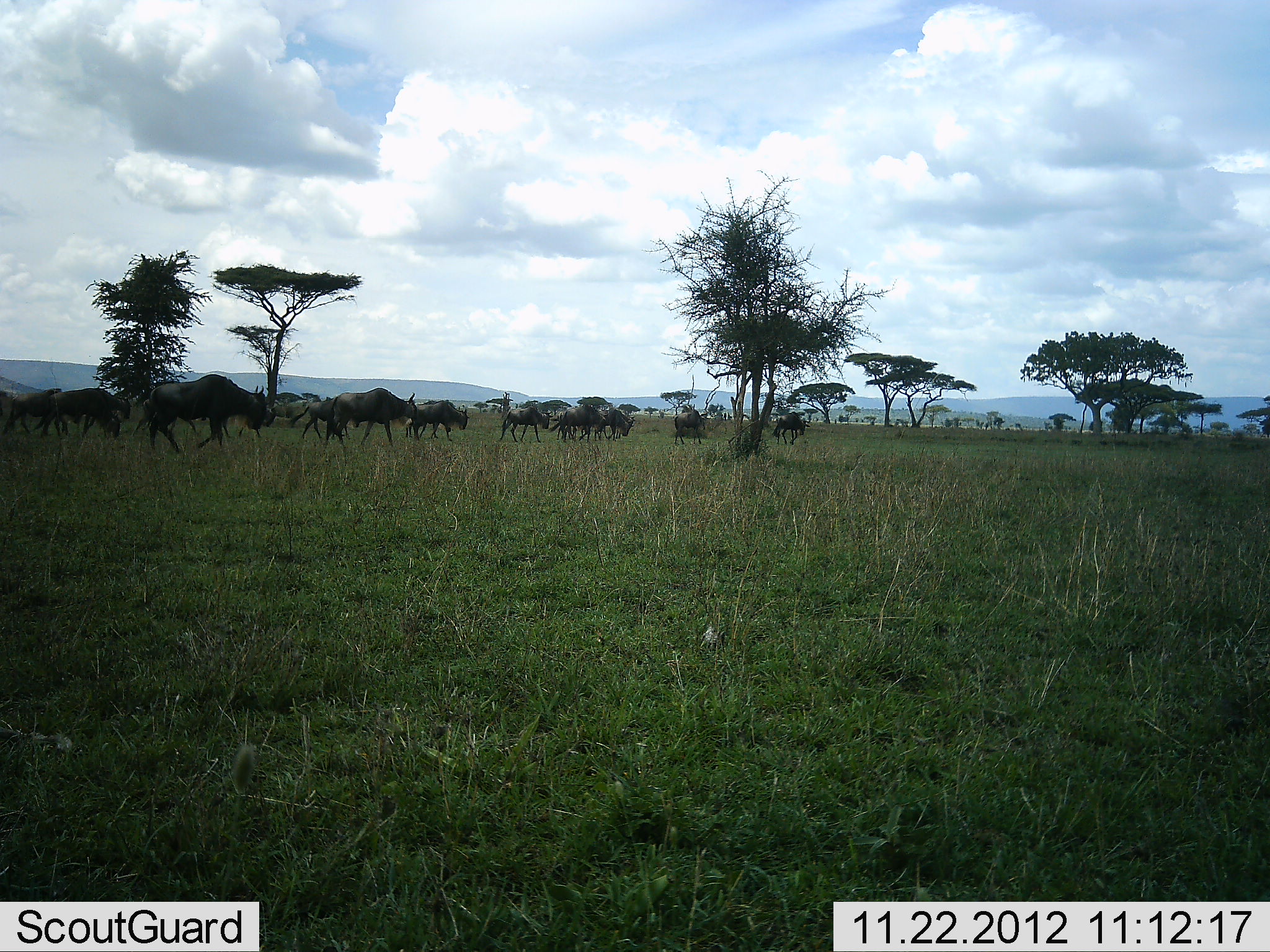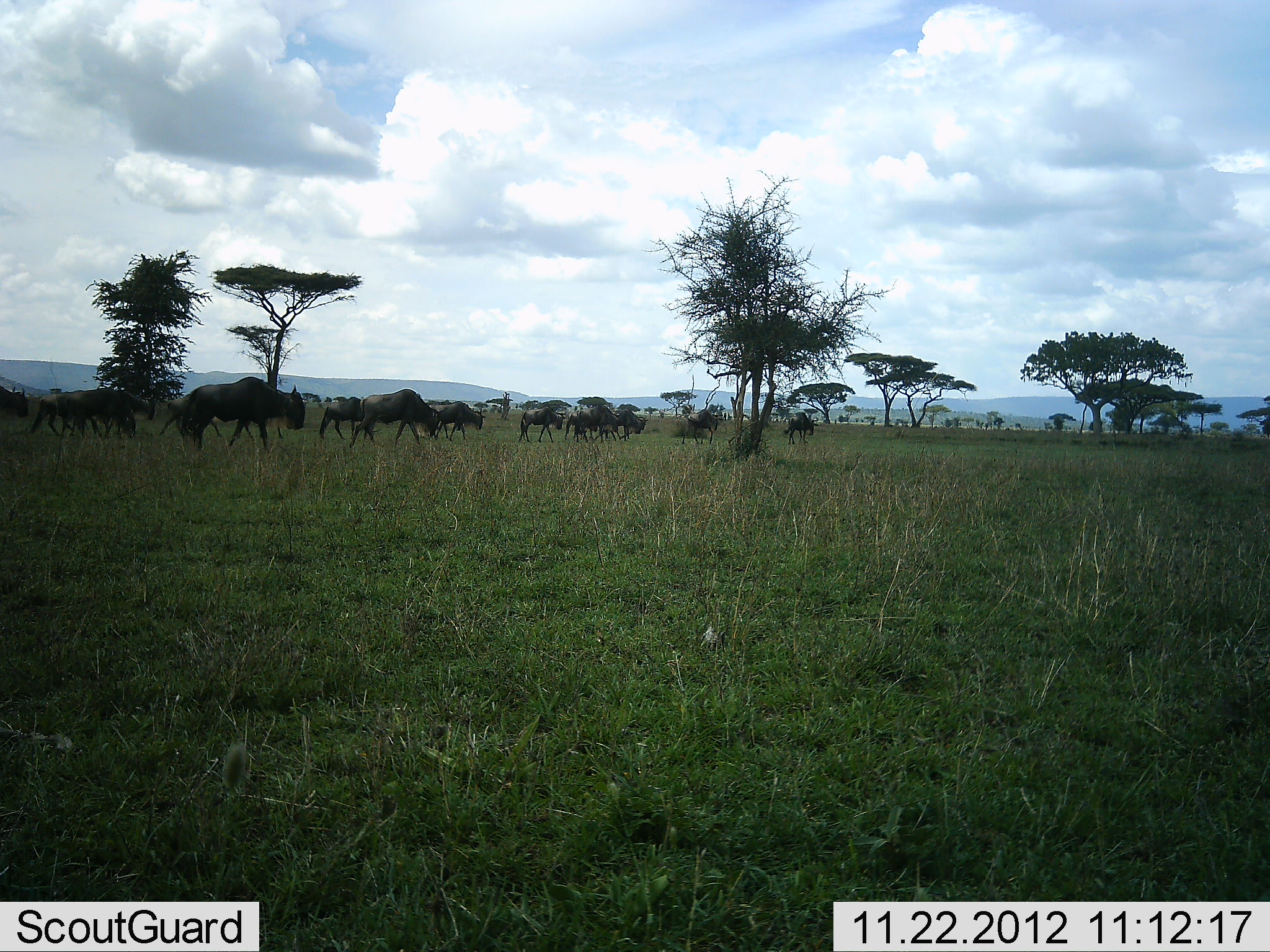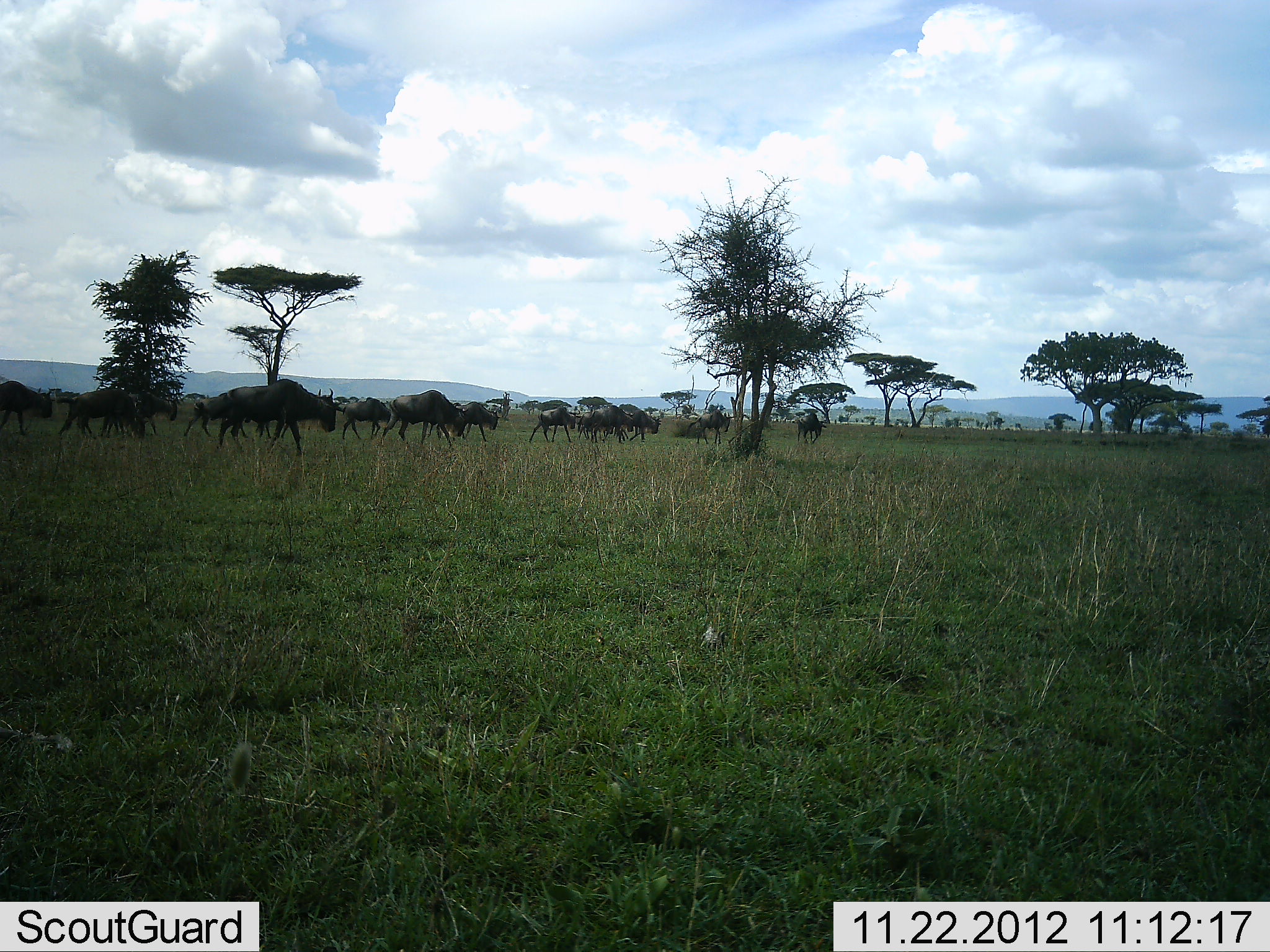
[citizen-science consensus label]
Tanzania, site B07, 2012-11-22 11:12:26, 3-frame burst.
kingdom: Animalia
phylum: Chordata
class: Mammalia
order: Artiodactyla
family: Bovidae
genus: Connochaetes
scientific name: Connochaetes taurinus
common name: blue wildebeest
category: wildebeest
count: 11-50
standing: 0%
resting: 0%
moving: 100%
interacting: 0%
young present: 20%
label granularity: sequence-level